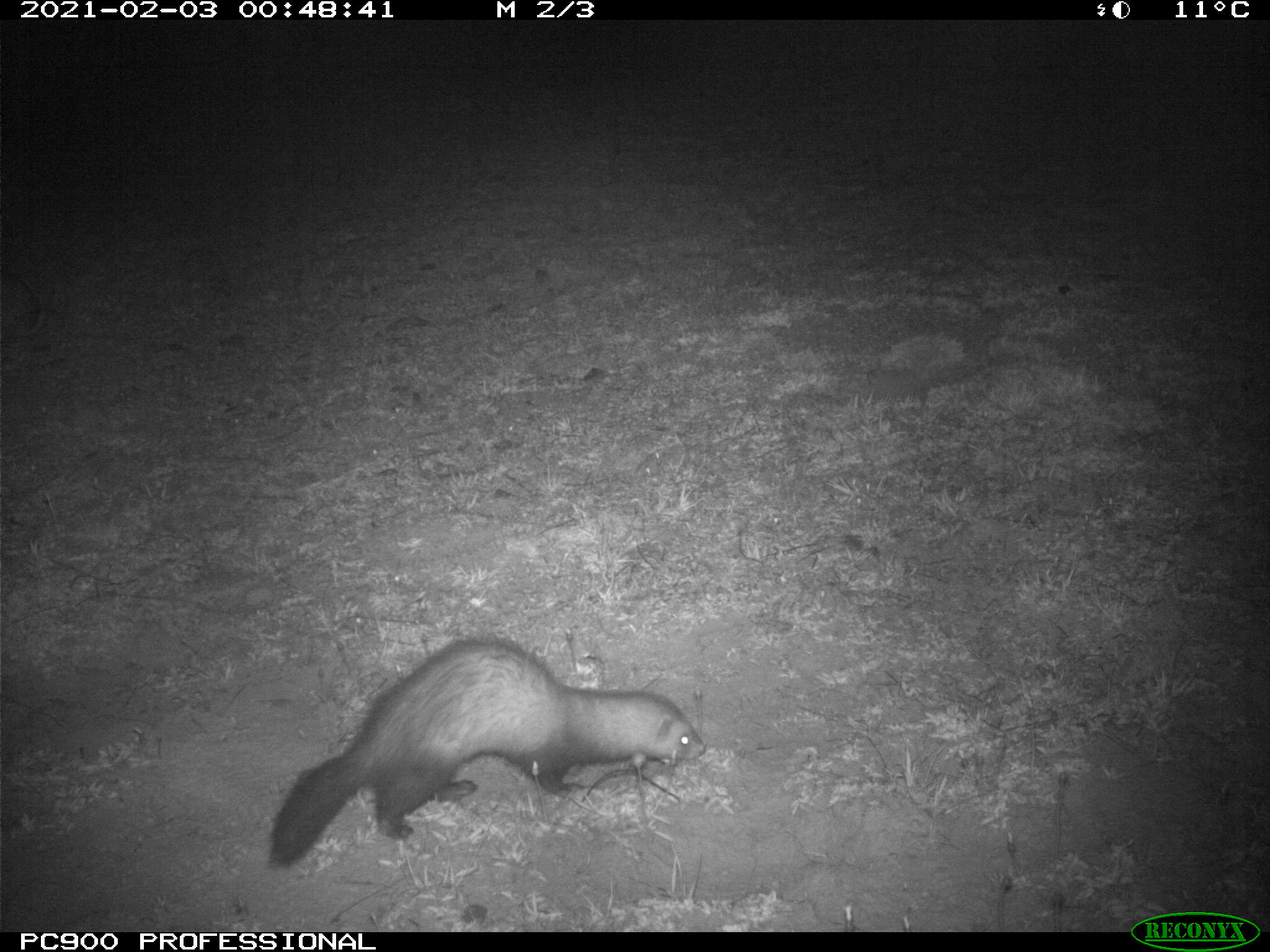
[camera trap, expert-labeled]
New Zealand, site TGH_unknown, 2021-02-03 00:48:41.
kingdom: Animalia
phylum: Chordata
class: Mammalia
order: Carnivora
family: Mustelidae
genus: Mustela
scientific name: Mustela furo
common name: ferret